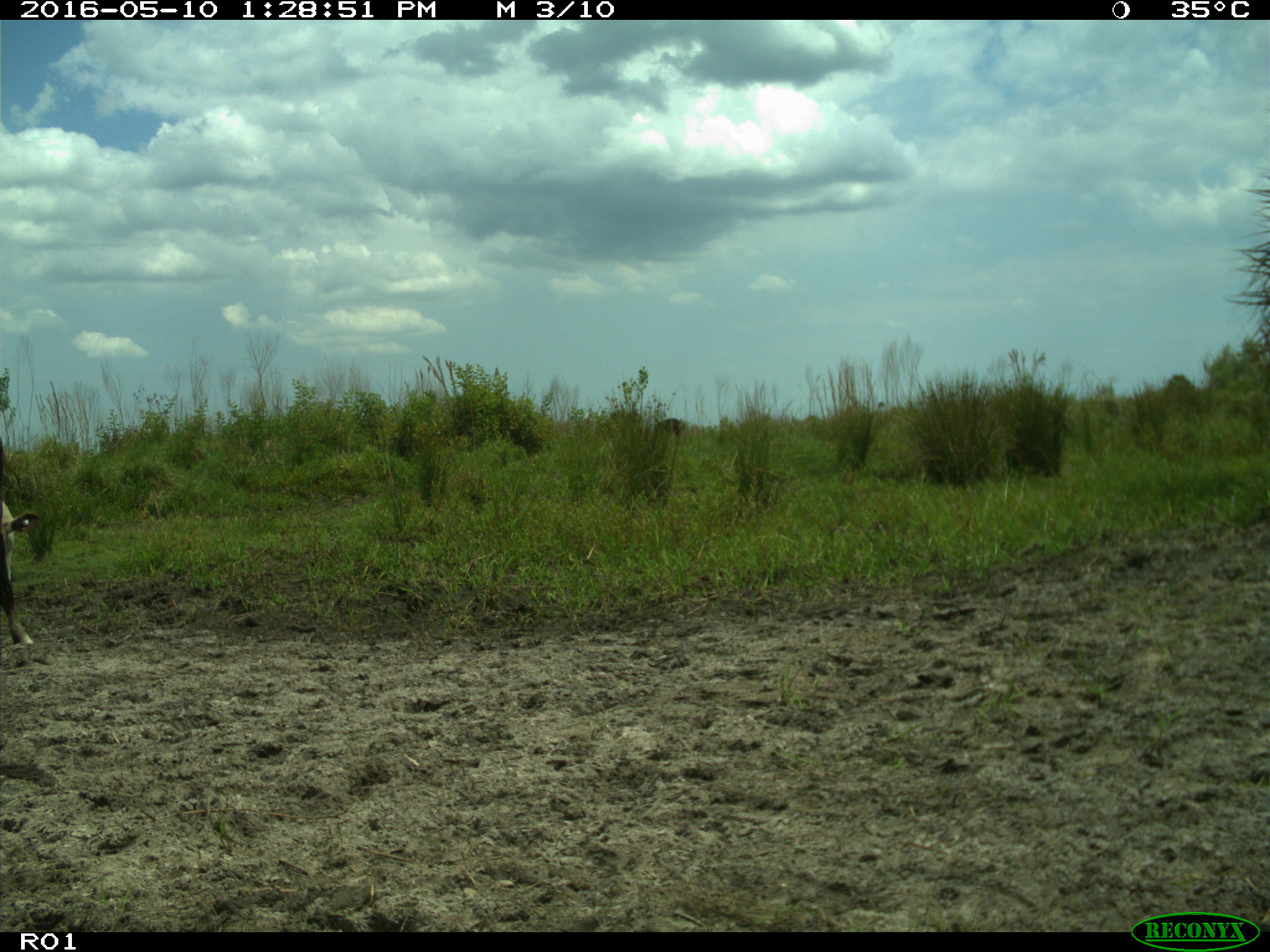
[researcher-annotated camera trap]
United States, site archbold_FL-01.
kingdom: Animalia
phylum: Chordata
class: Mammalia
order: Artiodactyla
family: Bovidae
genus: Bos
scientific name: Bos taurus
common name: domestic cow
Bos taurus (domestic cow).